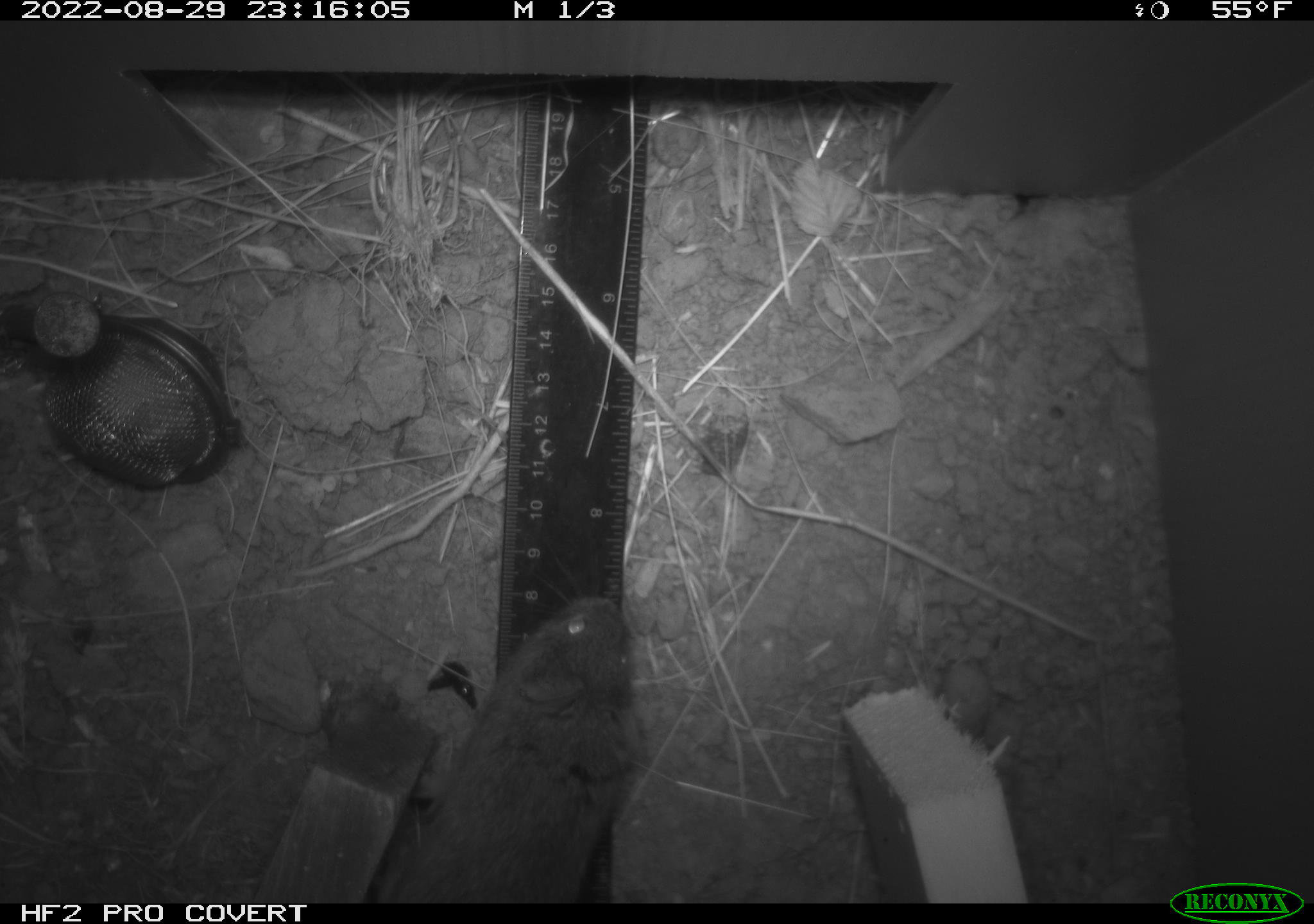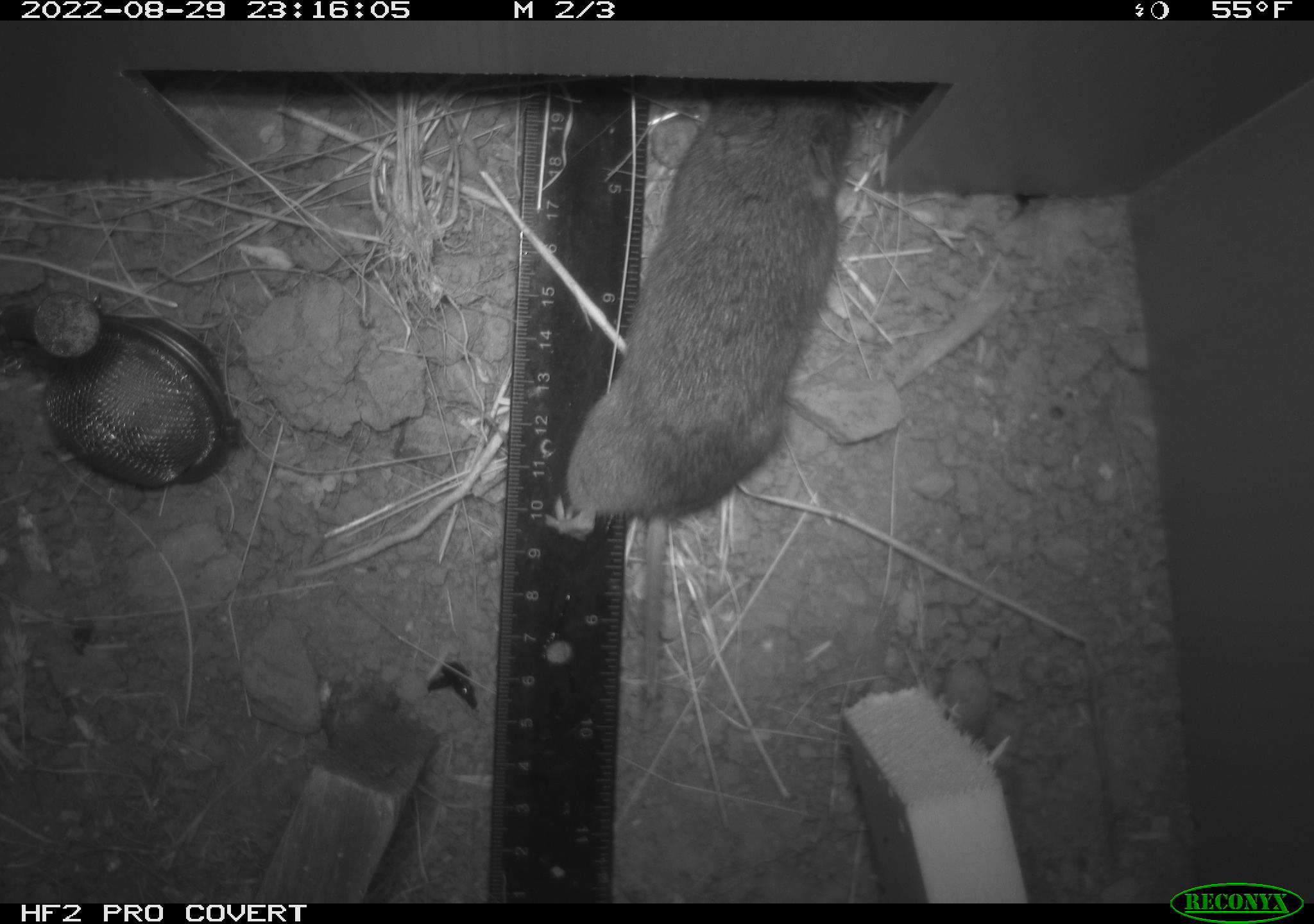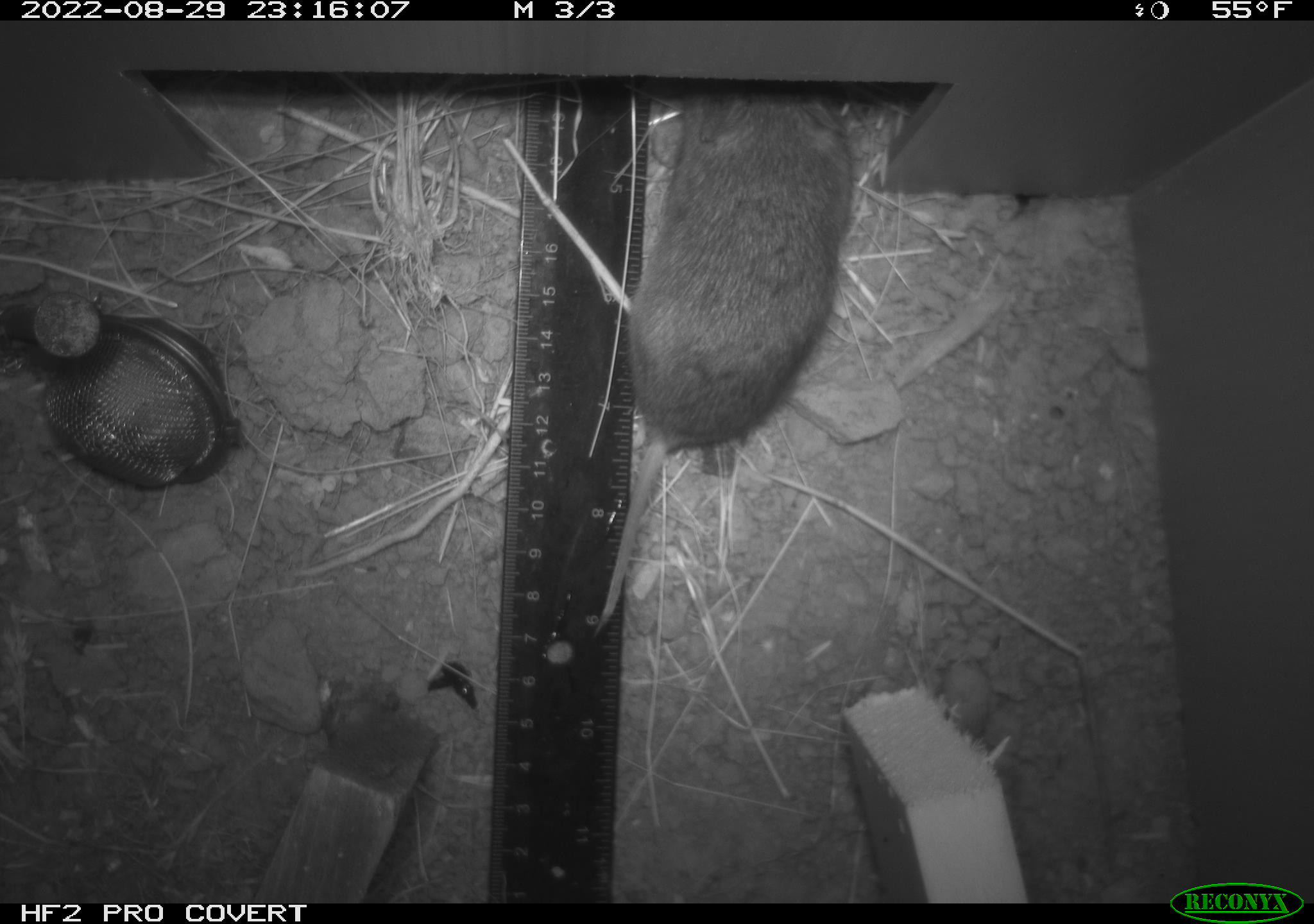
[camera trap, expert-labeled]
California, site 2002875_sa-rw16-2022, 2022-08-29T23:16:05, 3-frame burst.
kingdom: Animalia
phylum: Chordata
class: Mammalia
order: Rodentia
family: Cricetidae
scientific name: Arvicolinae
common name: voles, lemmings, and muskrats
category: arvicolinae subfamily